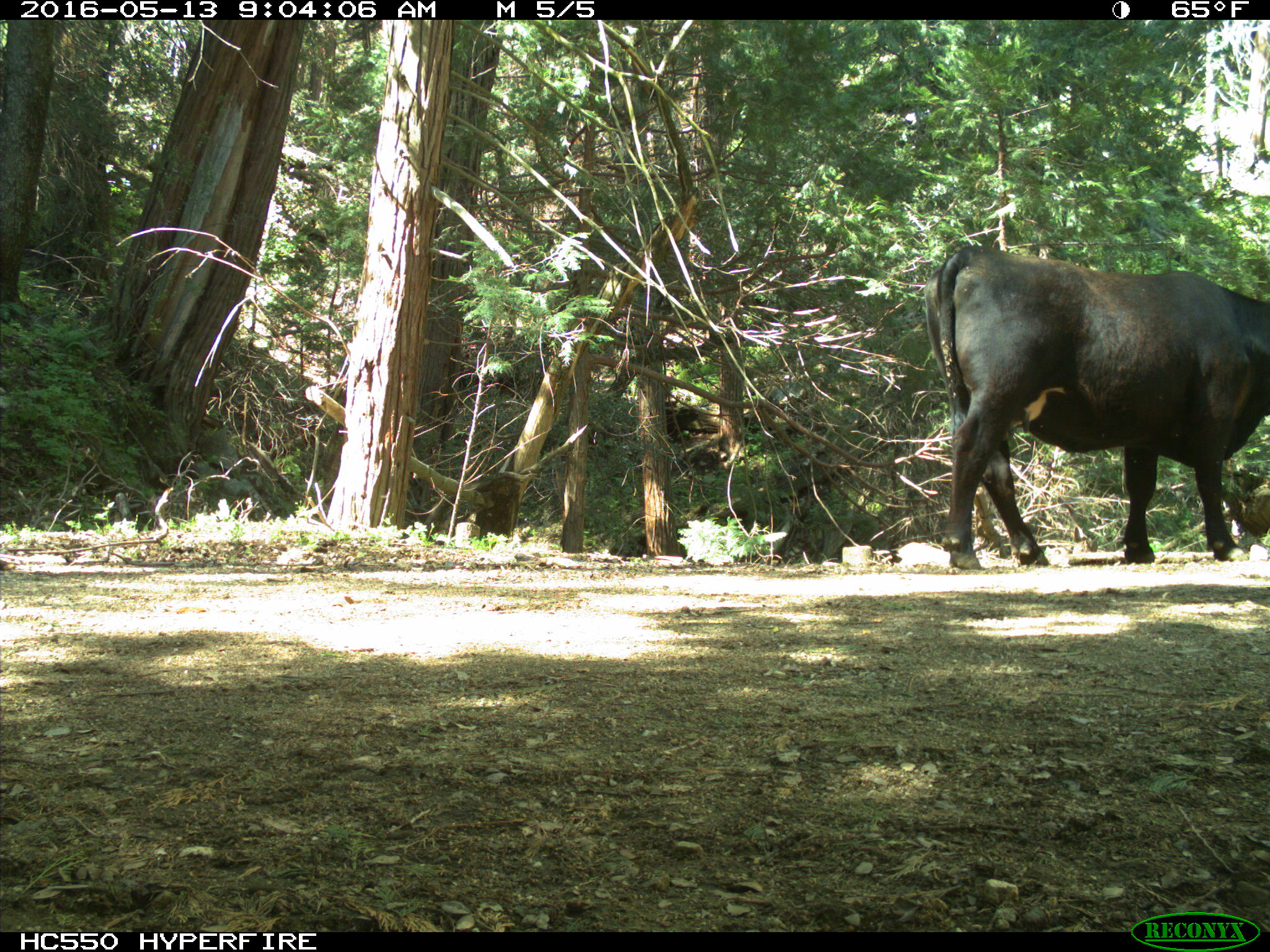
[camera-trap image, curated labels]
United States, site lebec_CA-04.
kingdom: Animalia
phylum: Chordata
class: Mammalia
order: Artiodactyla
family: Bovidae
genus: Bos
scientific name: Bos taurus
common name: domestic cow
Bos taurus (domestic cow).